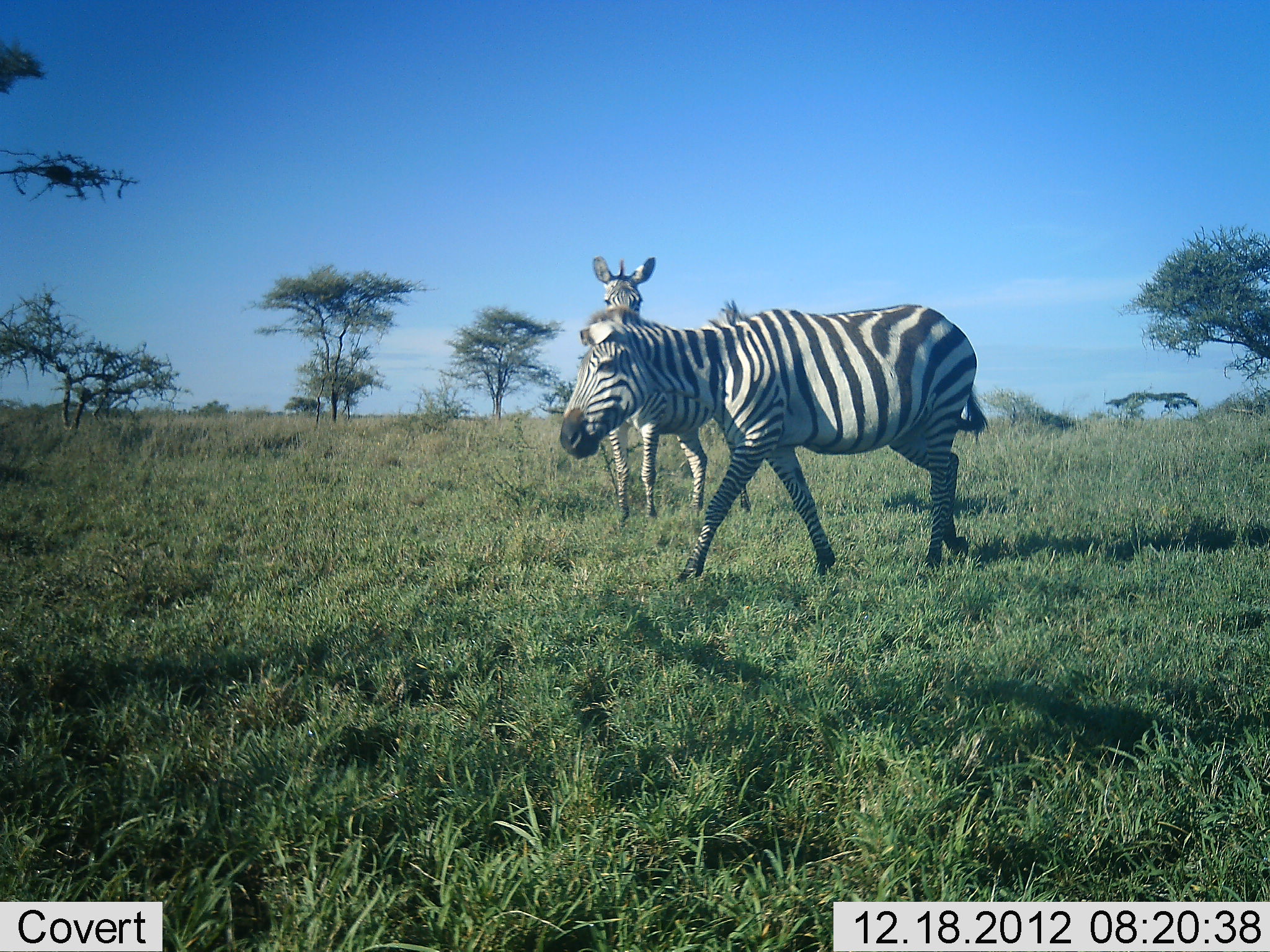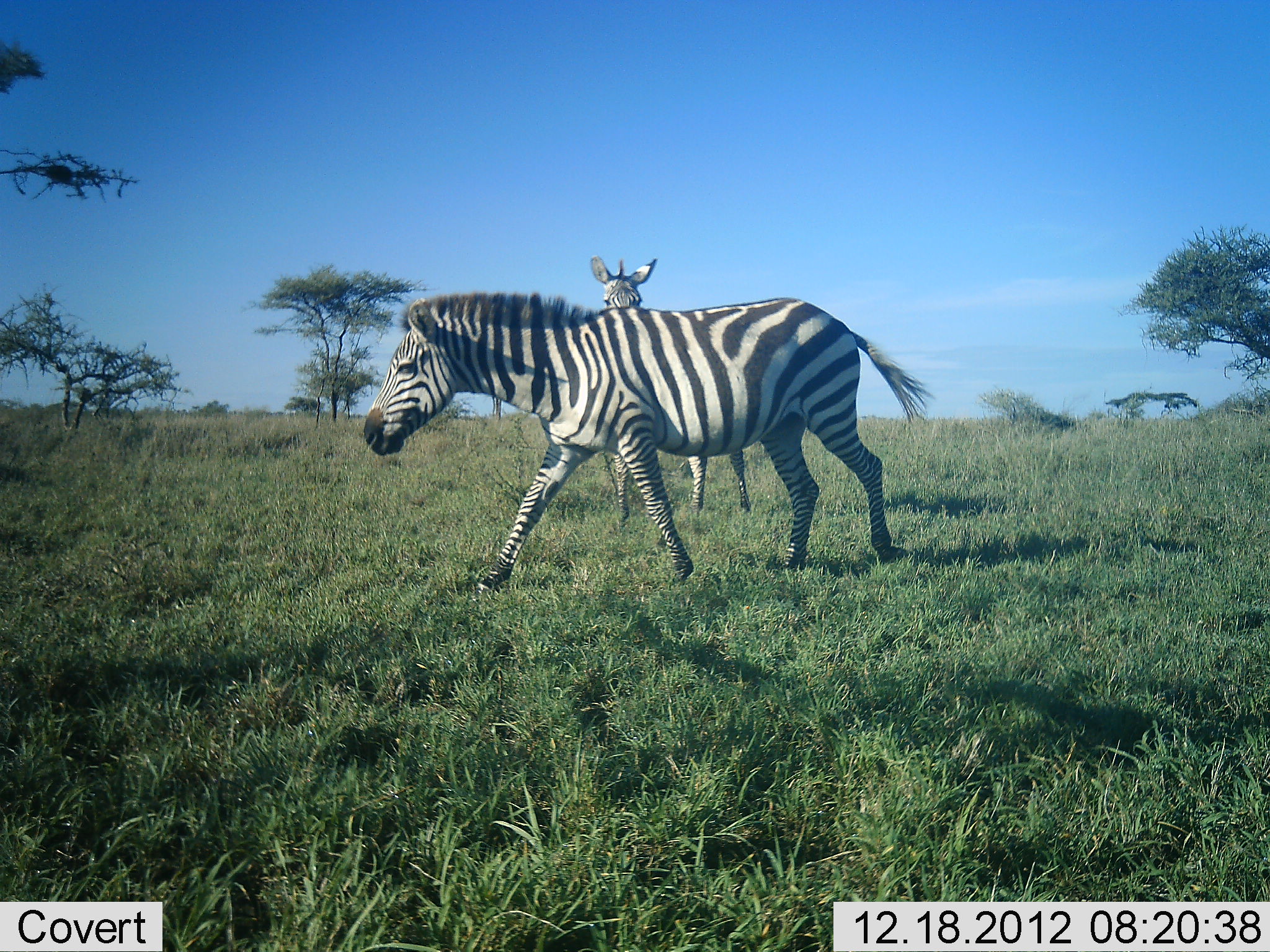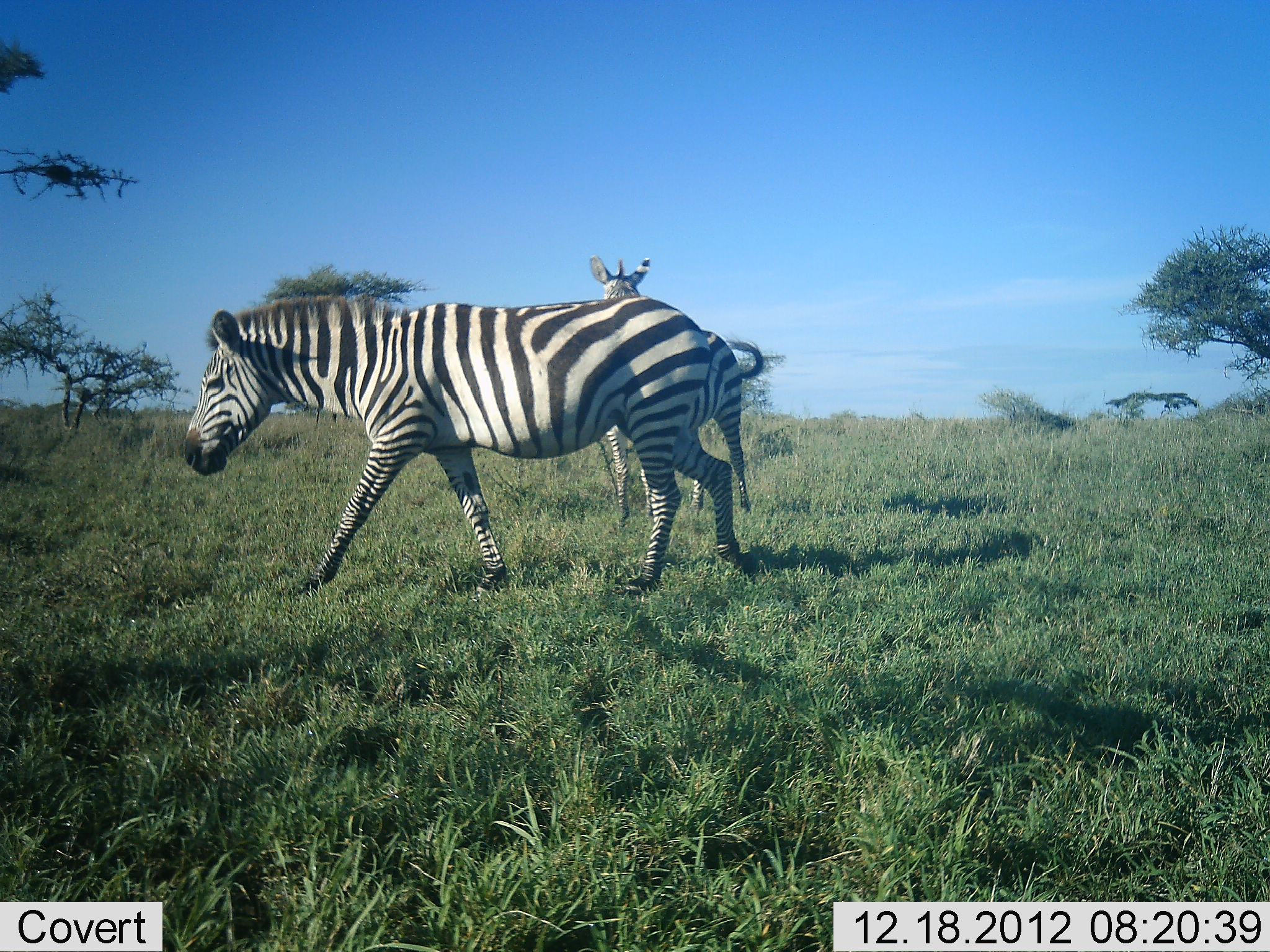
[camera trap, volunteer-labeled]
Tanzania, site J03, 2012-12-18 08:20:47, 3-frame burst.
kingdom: Animalia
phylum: Chordata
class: Mammalia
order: Perissodactyla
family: Equidae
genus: Equus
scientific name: Equus quagga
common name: plains zebra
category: zebra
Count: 2.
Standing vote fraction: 67%.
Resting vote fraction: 0%.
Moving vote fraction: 90%.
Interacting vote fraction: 2%.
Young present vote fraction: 0%.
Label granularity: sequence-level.